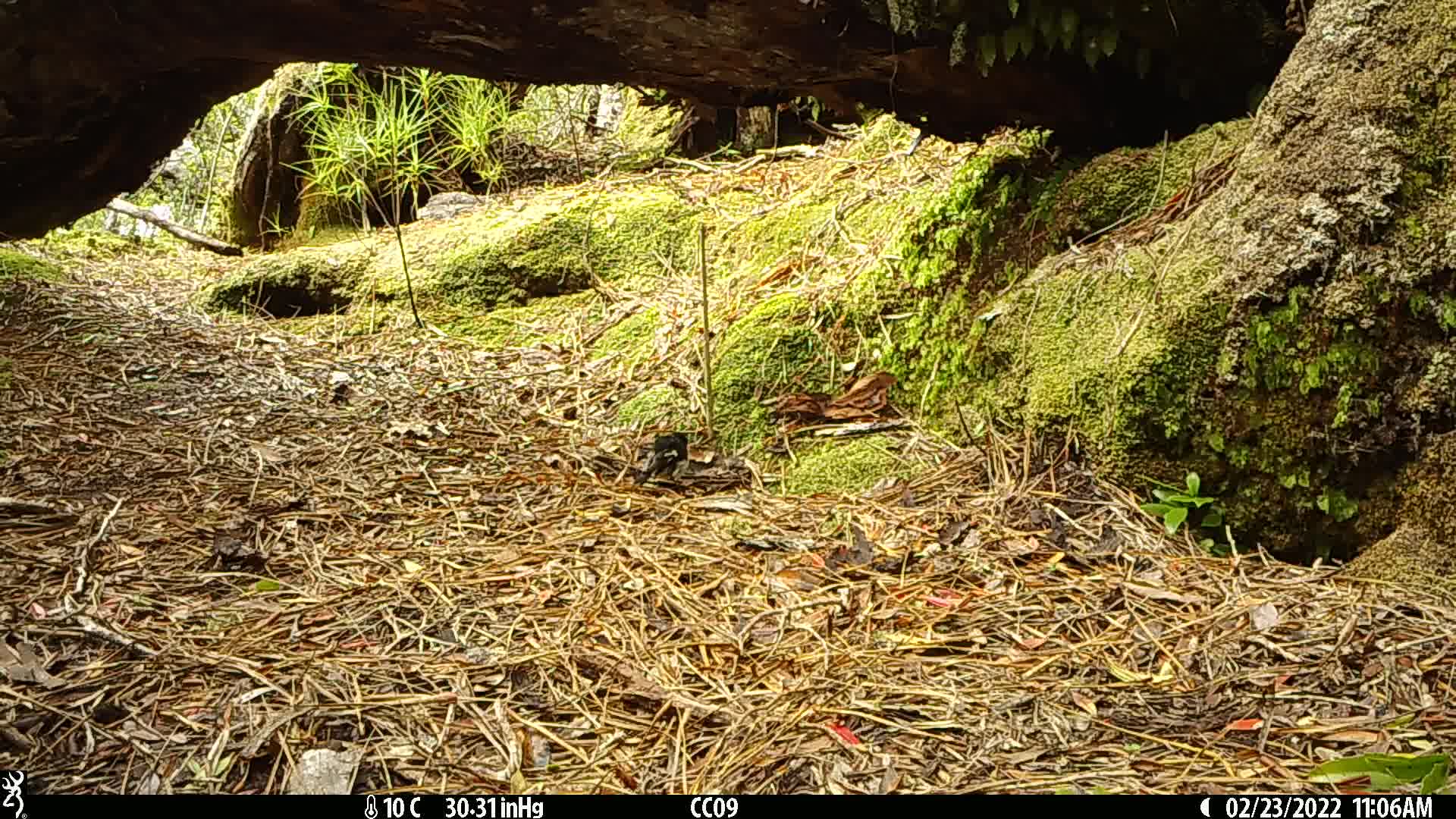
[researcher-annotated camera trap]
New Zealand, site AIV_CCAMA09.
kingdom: Animalia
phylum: Chordata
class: Aves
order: Passeriformes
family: Petroicidae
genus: Petroica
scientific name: Petroica macrocephala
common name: tomtit